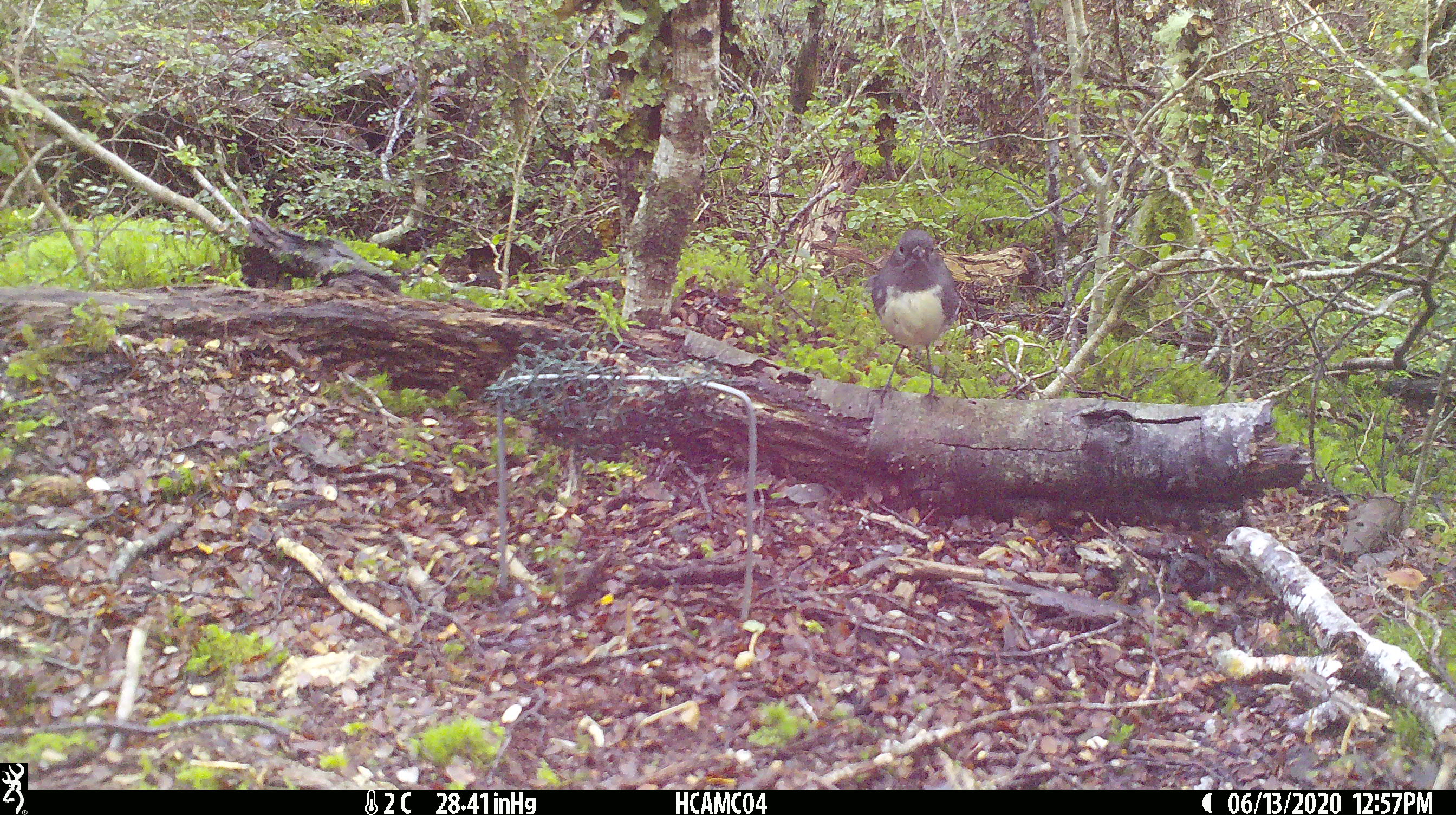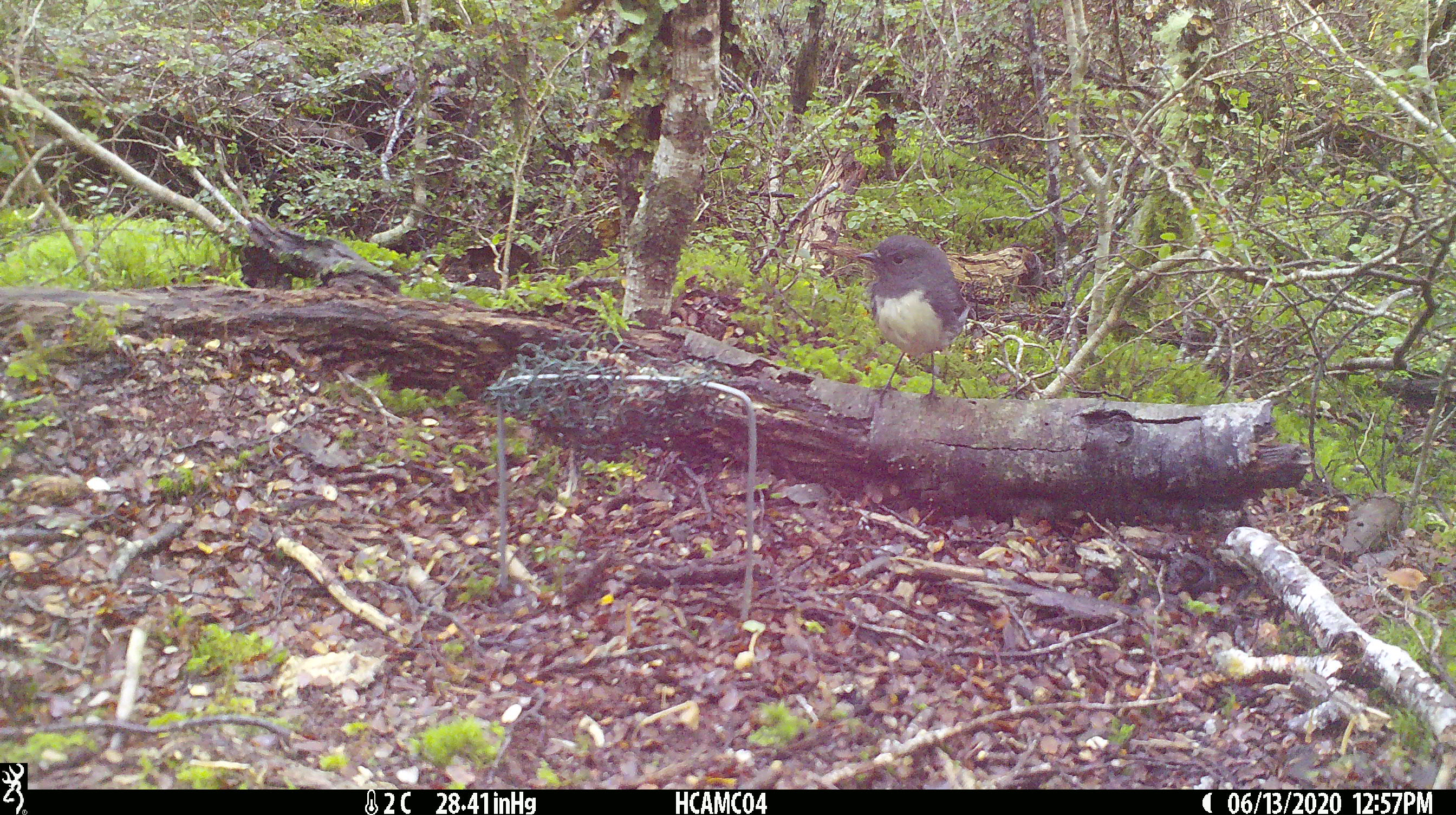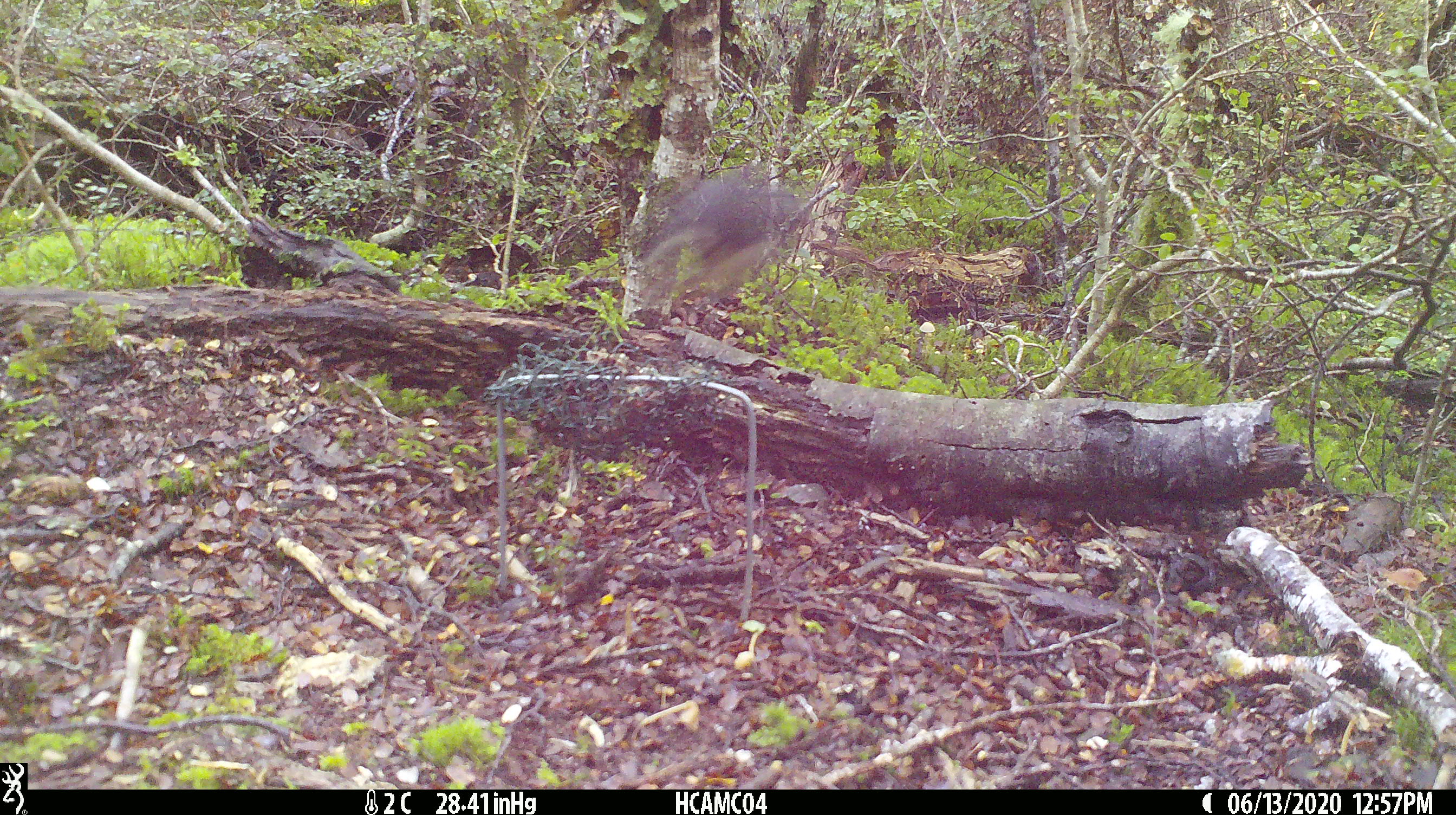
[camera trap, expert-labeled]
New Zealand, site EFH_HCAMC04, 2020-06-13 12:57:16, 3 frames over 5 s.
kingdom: Animalia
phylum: Chordata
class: Aves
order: Passeriformes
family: Petroicidae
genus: Petroica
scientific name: Petroica australis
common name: new zealand robin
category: robin